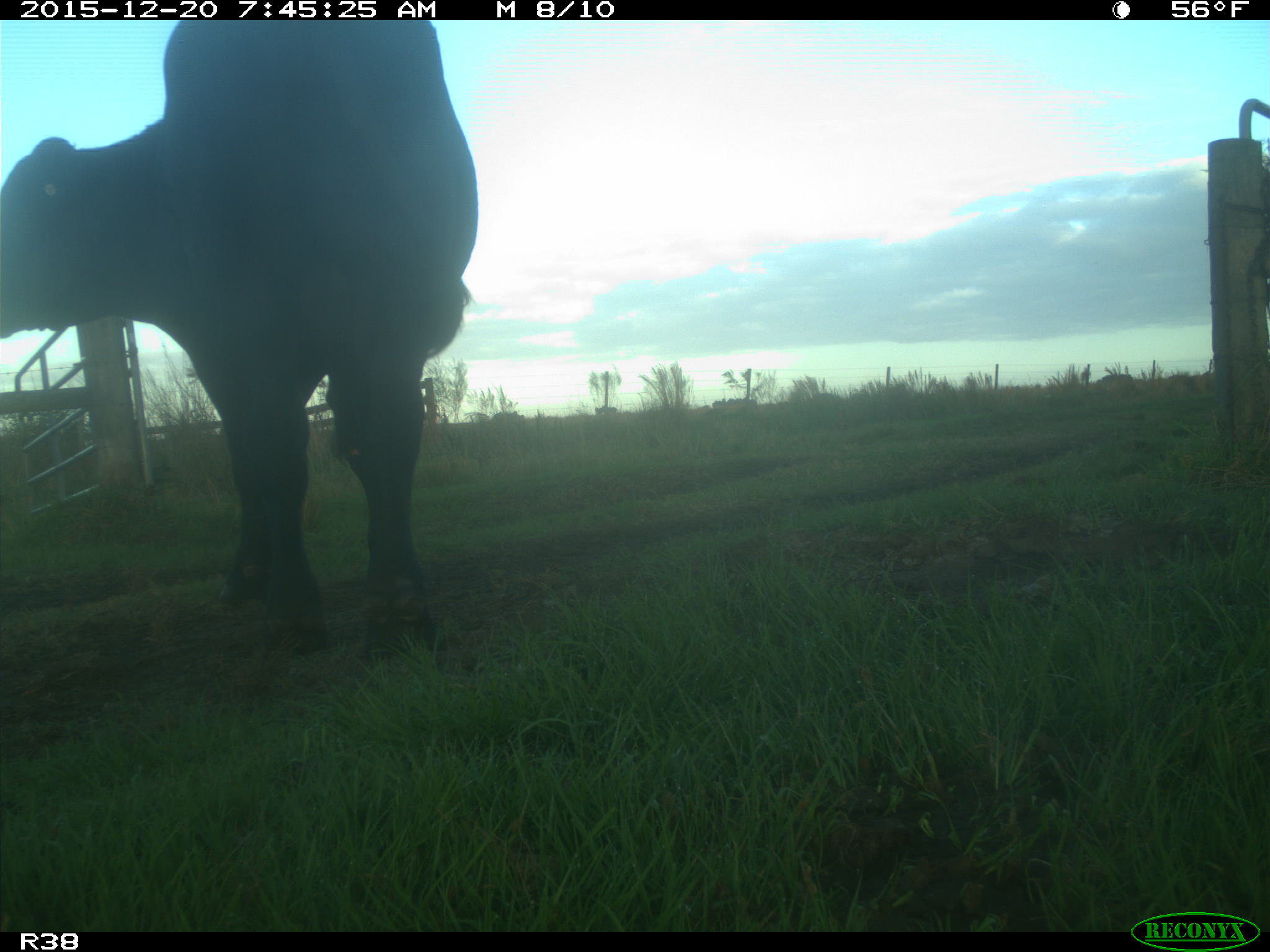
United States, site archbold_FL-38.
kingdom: Animalia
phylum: Chordata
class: Mammalia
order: Artiodactyla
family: Bovidae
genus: Bos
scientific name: Bos taurus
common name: domestic cow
Bos taurus (domestic cow).